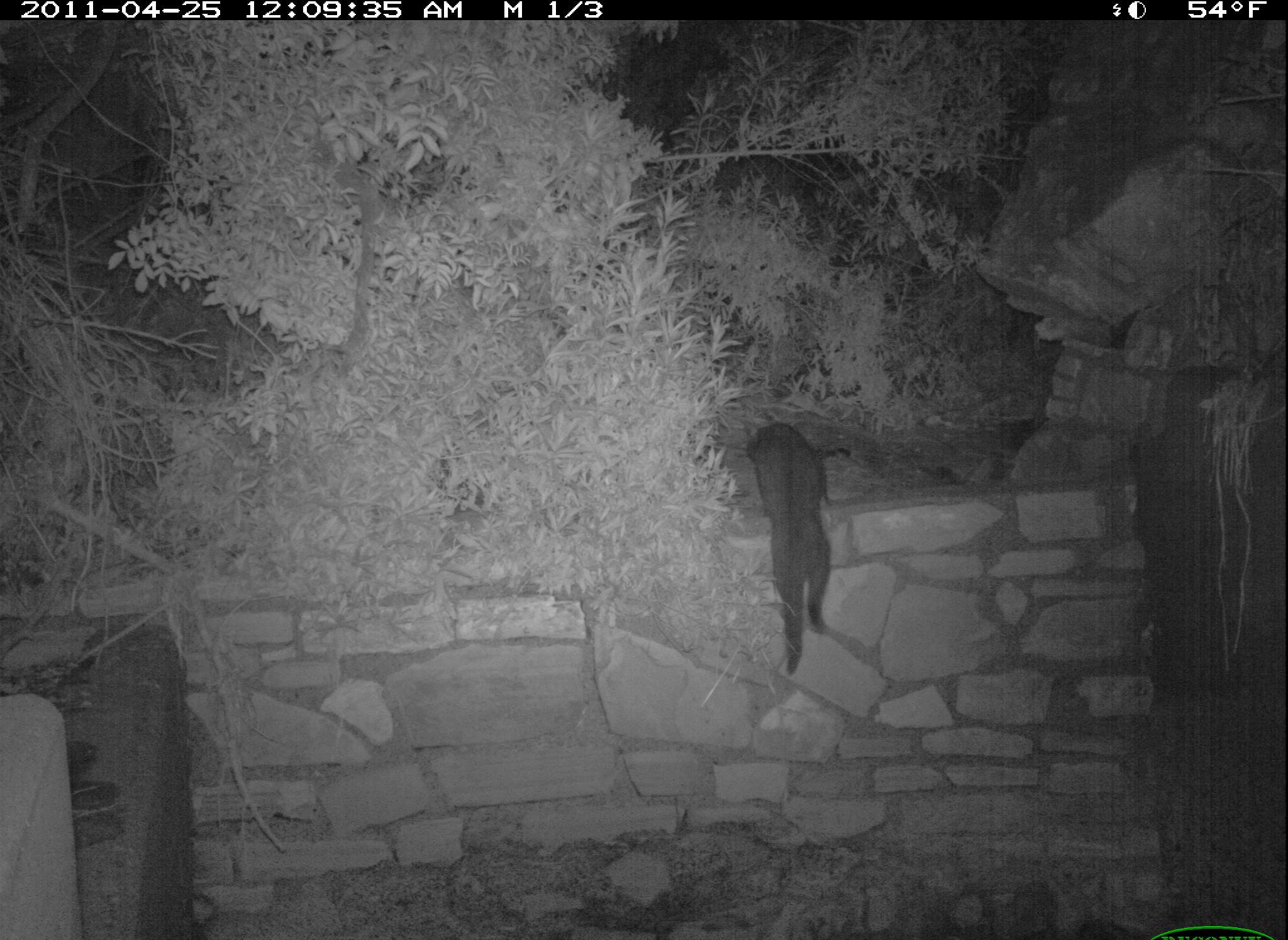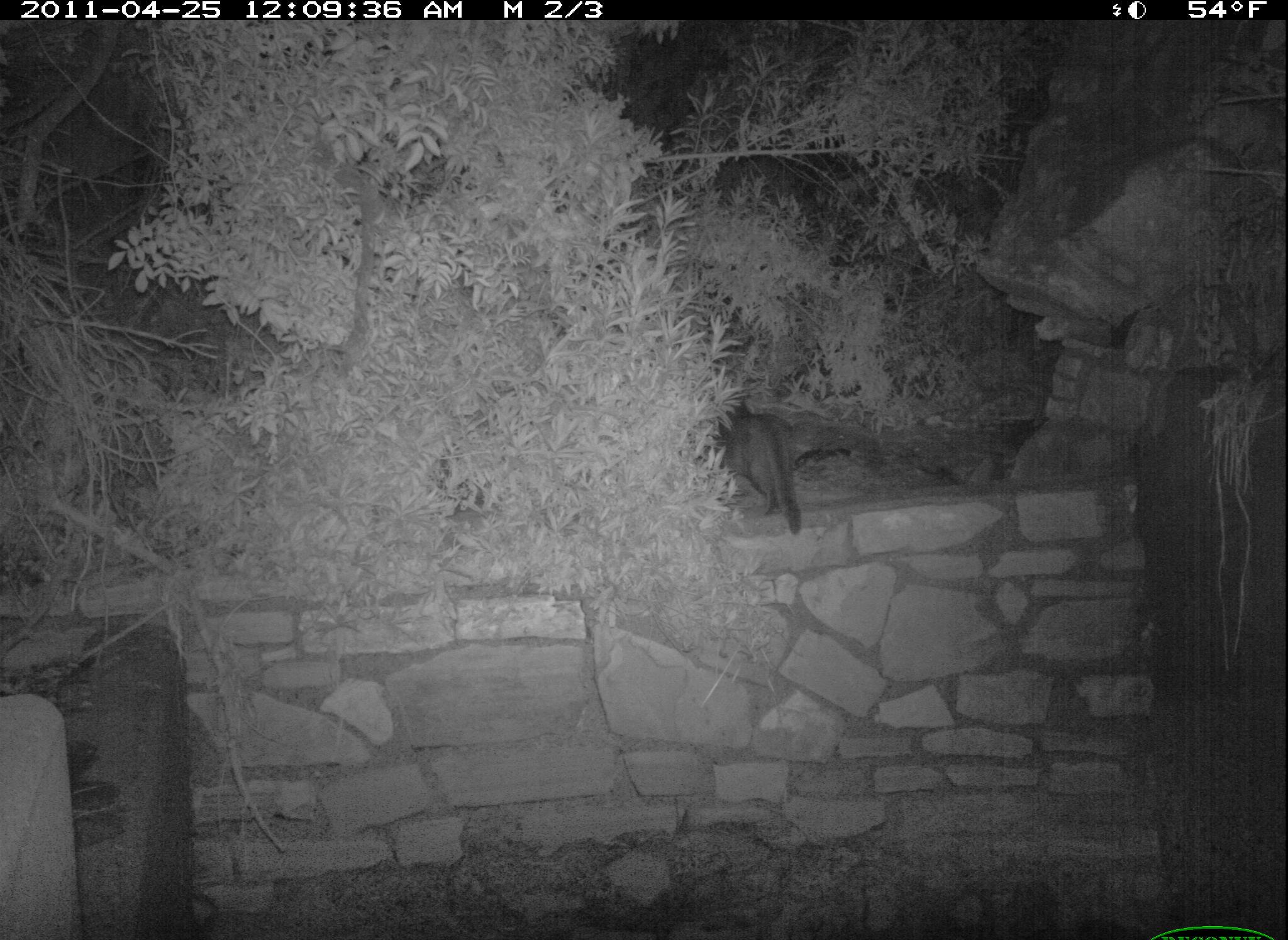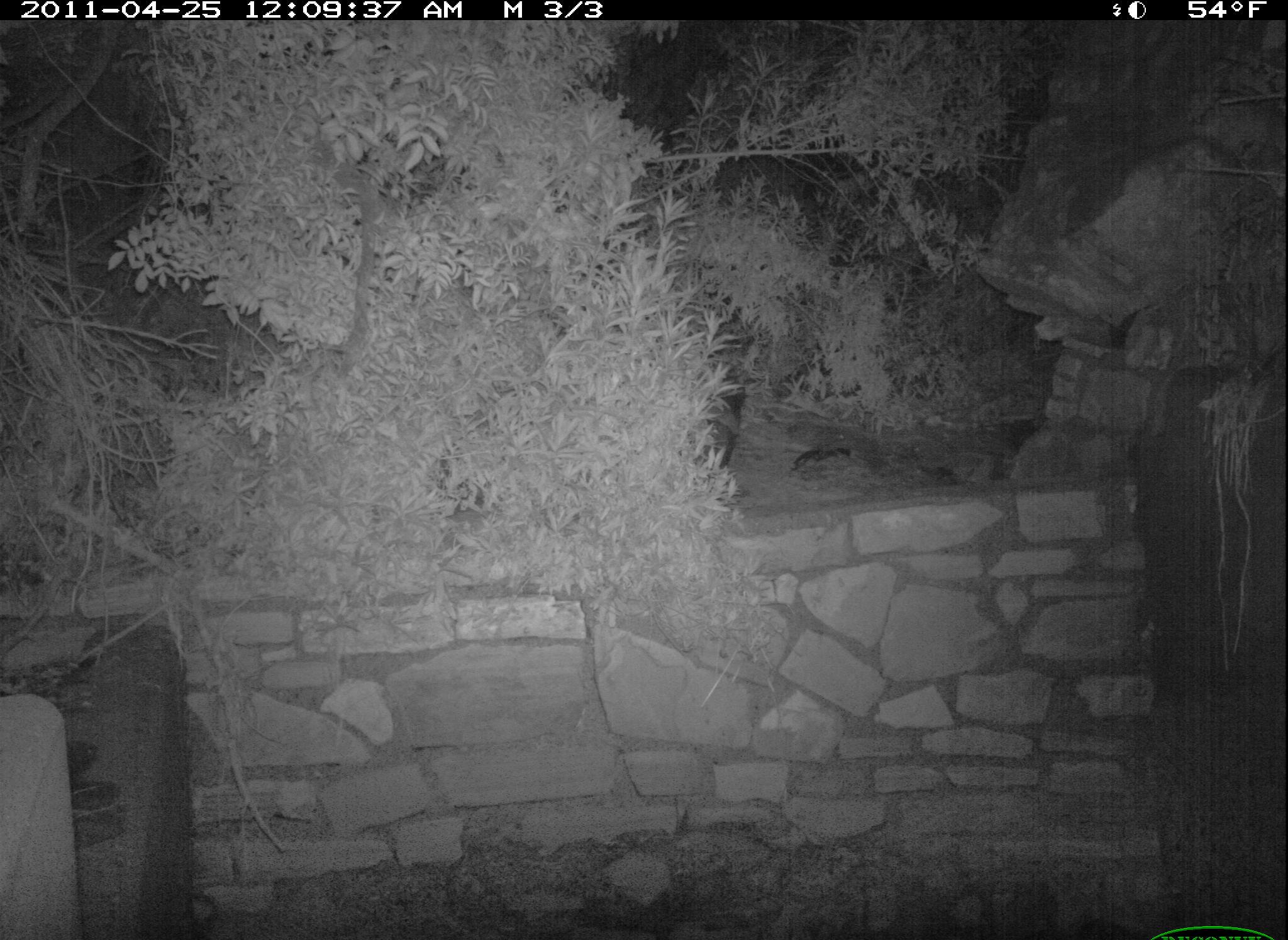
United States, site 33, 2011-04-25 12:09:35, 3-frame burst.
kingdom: Animalia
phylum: Chordata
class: Mammalia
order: Carnivora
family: Felidae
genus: Felis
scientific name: Felis catus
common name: cat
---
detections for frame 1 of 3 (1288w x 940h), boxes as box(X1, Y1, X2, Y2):
cat: box(733, 408, 845, 678)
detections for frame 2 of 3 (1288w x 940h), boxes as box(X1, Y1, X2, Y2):
cat: box(702, 377, 810, 533)